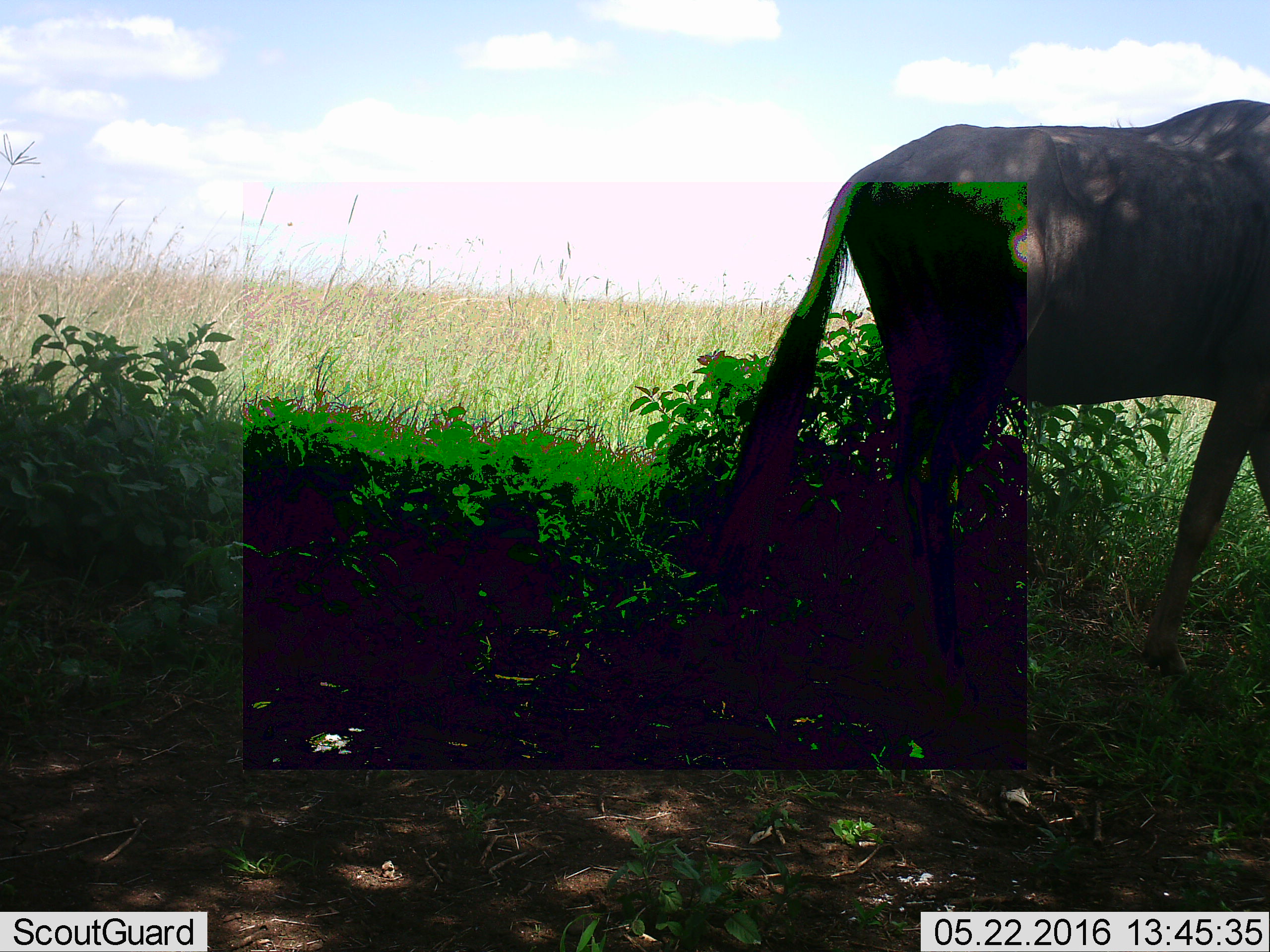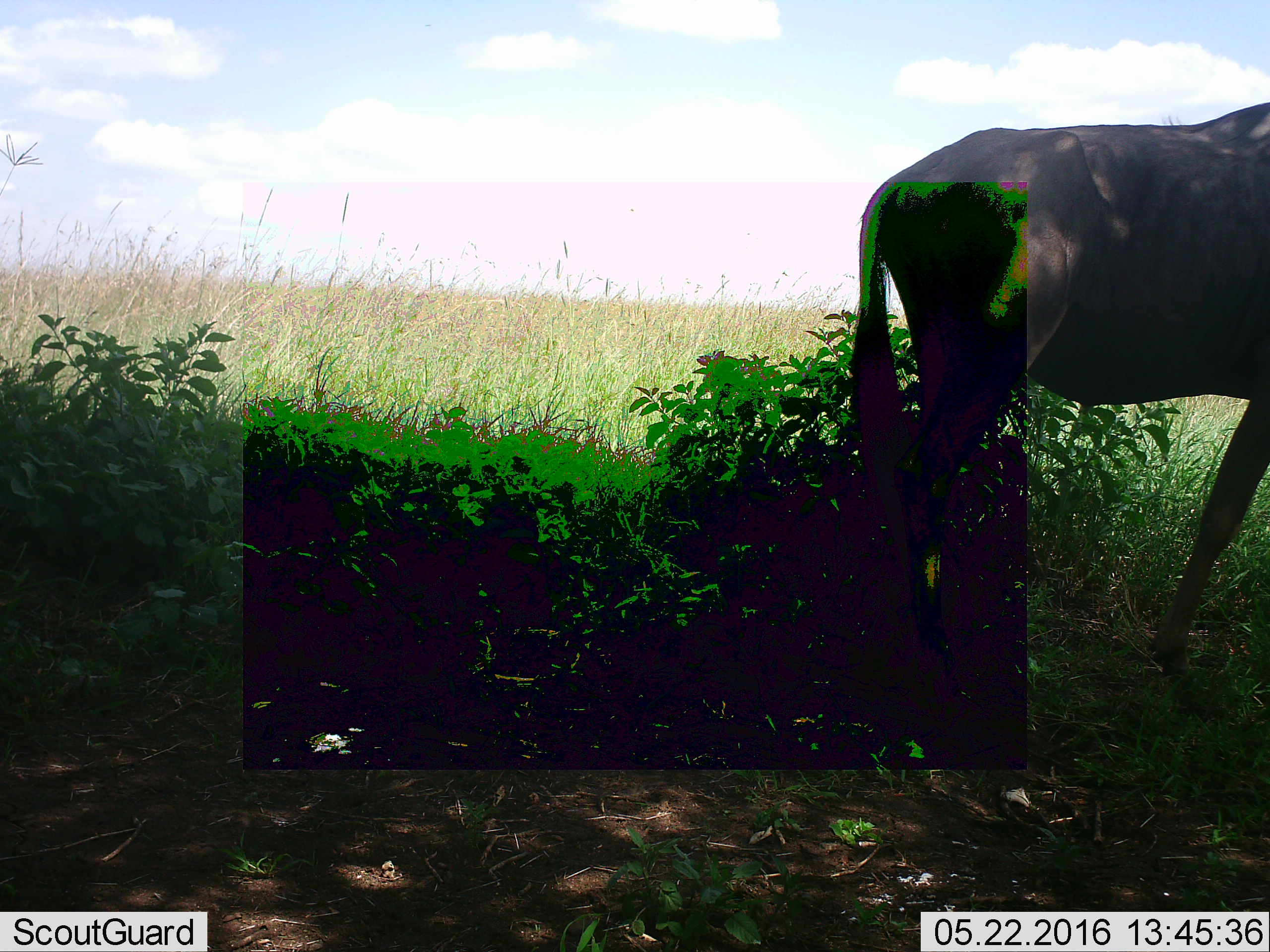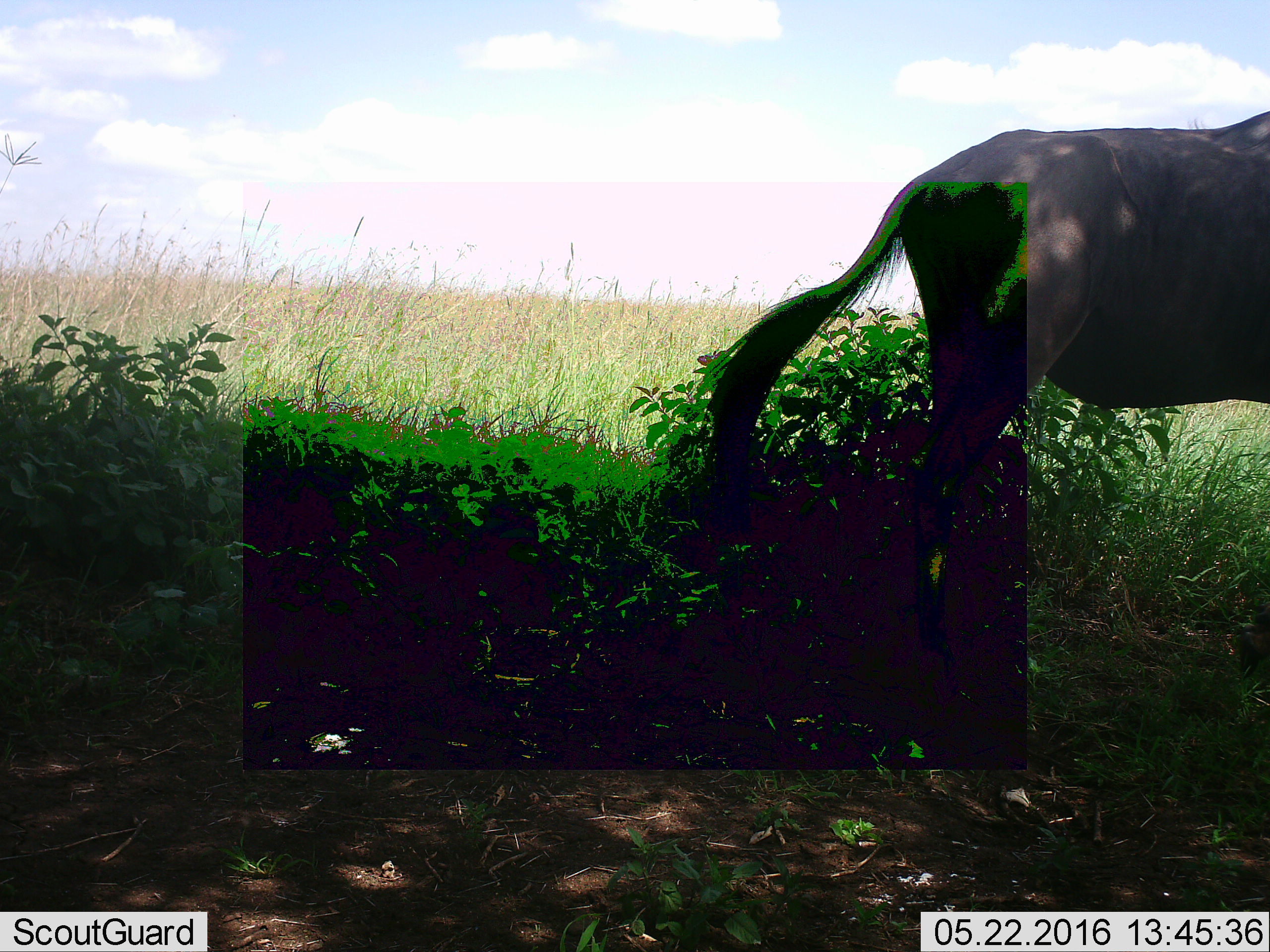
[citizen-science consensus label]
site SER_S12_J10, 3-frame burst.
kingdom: Animalia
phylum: Chordata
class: Mammalia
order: Artiodactyla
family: Bovidae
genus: Connochaetes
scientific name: Connochaetes taurinus taurinus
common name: blue wildebeest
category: wildebeestblue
Wildebeestblue (blue wildebeest) (Connochaetes taurinus taurinus), count 1. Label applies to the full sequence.